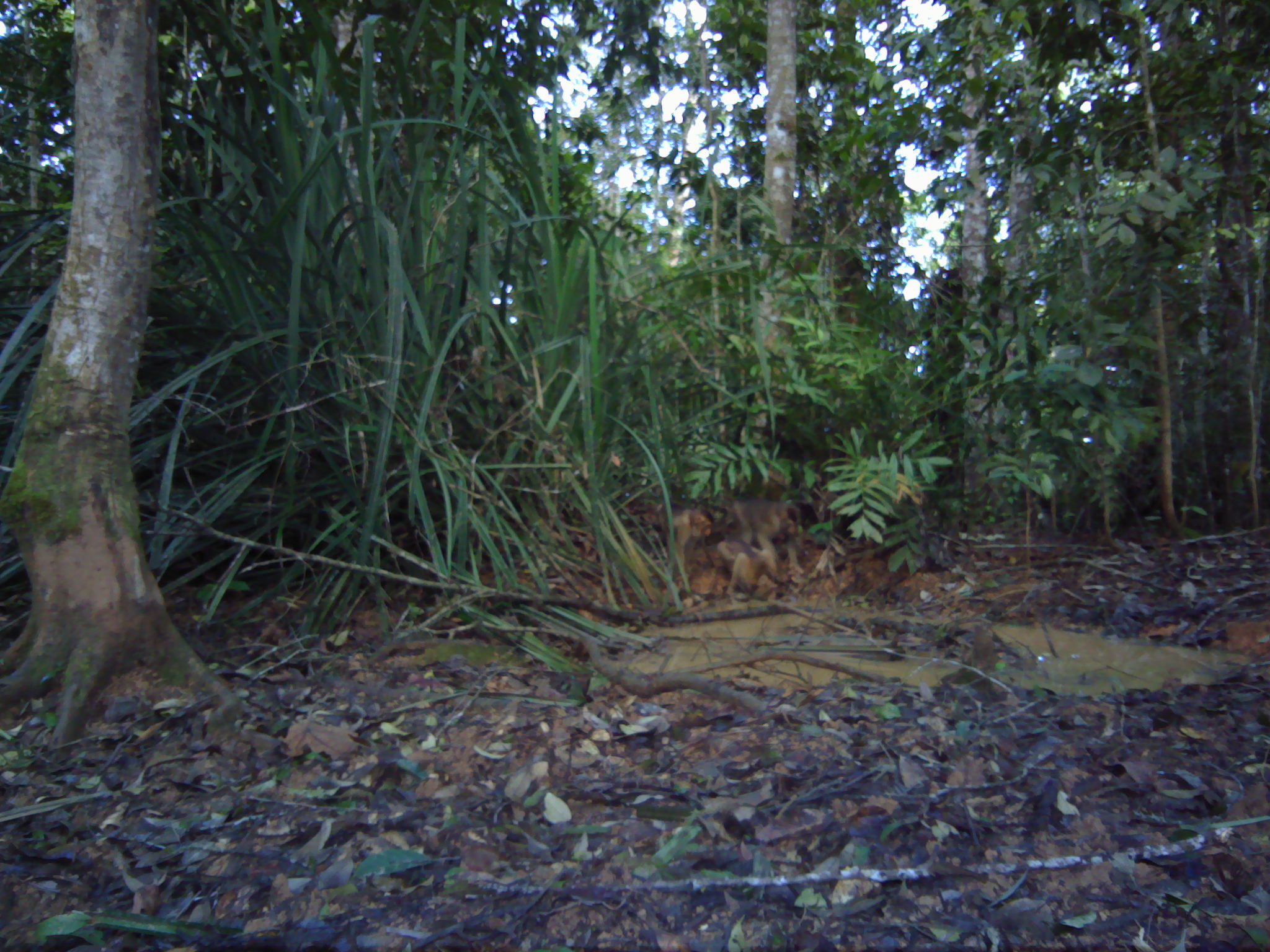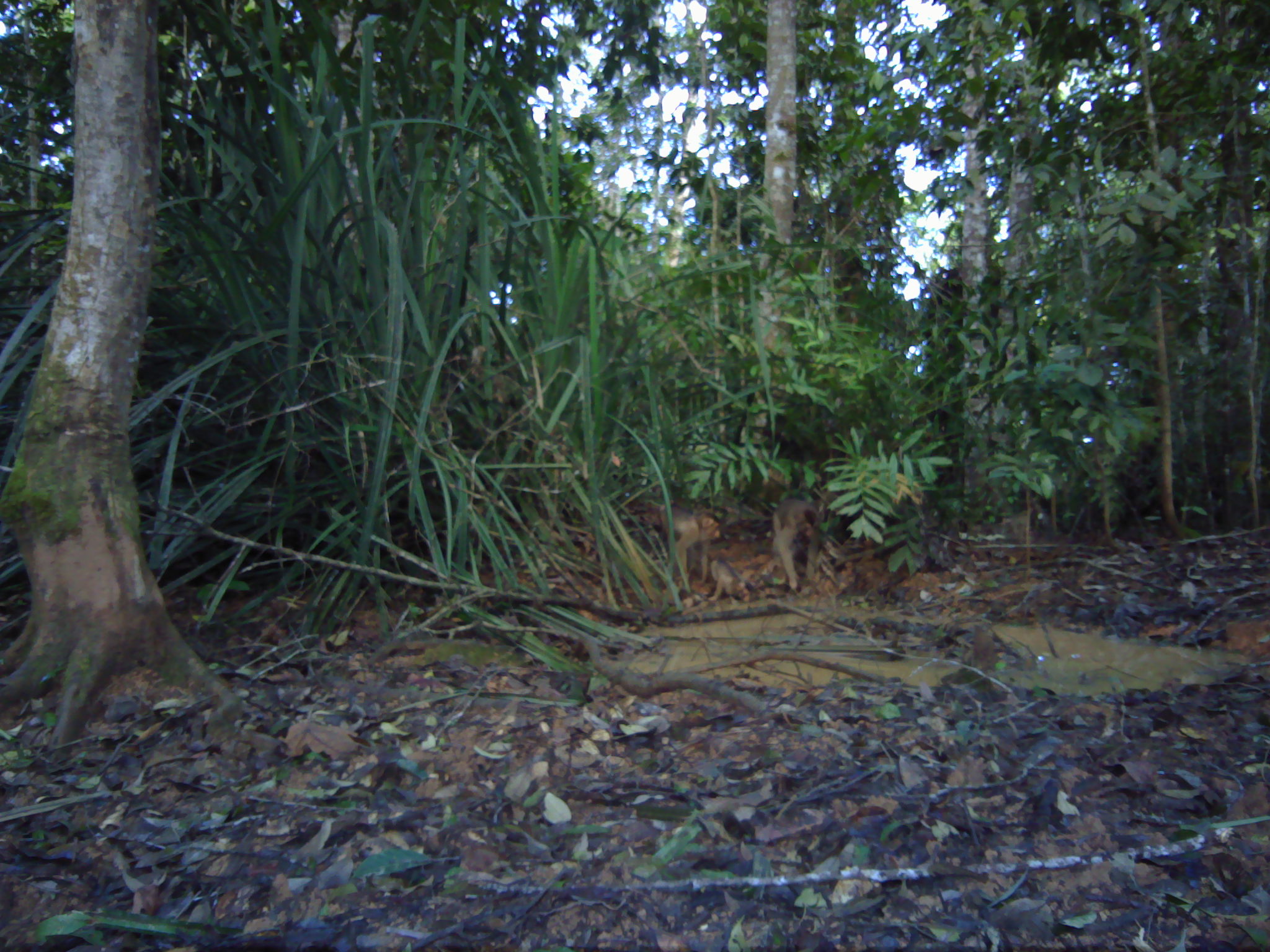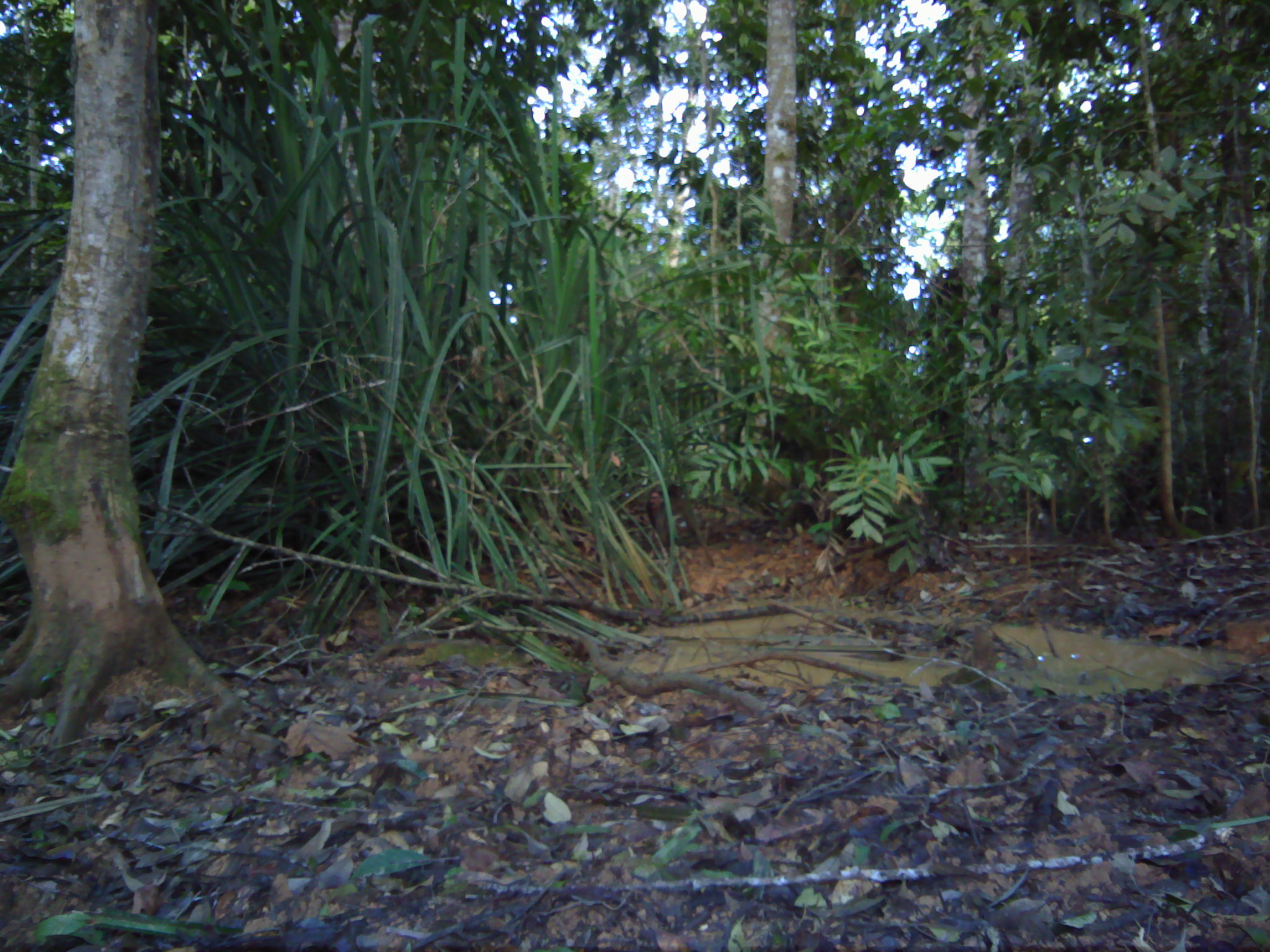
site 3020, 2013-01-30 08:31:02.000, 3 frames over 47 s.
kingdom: Animalia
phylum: Chordata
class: Mammalia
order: Primates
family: Cercopithecidae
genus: Macaca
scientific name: Macaca nemestrina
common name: southern pig-tailed macaque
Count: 3.